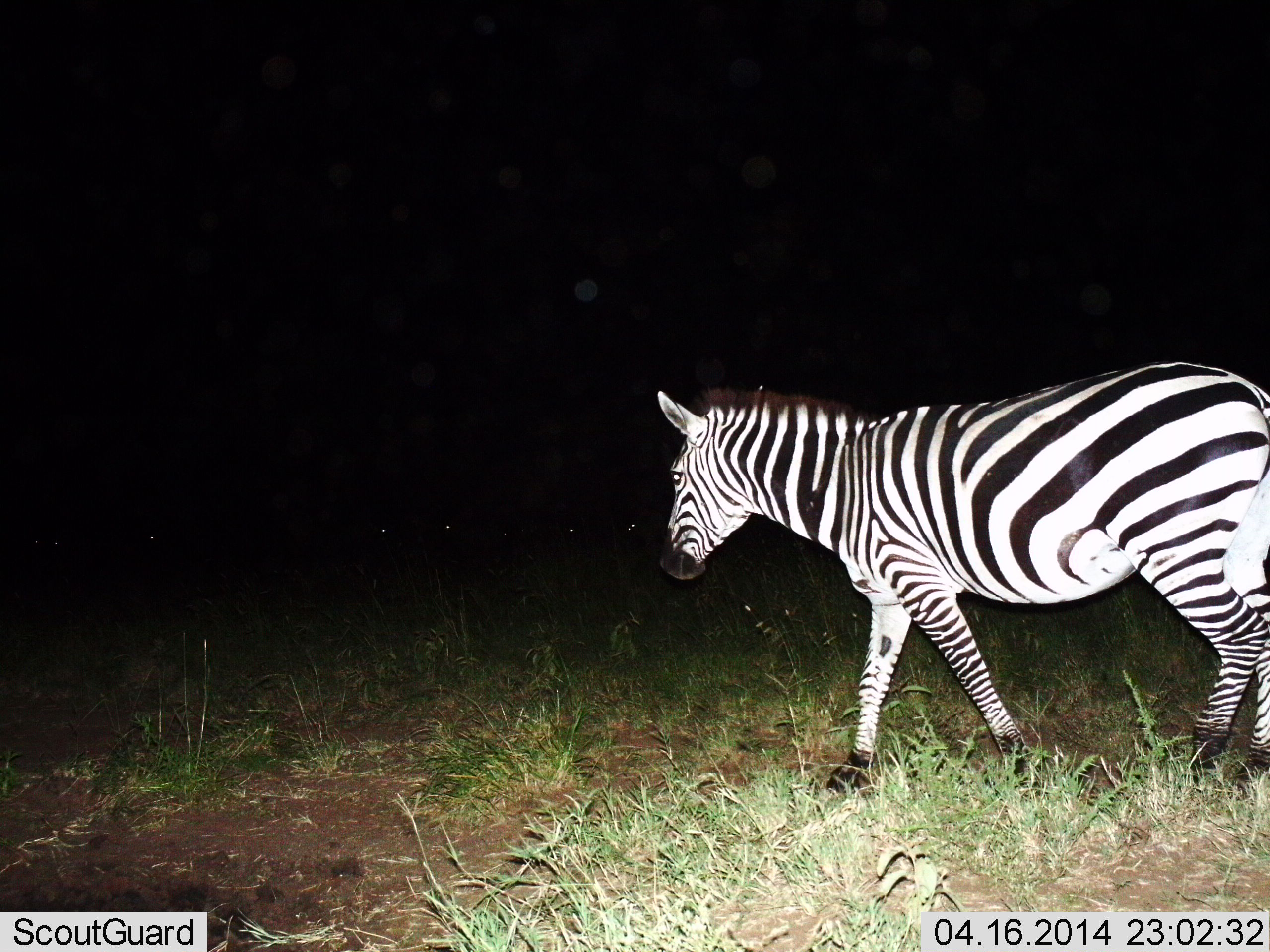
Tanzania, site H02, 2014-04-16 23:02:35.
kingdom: Animalia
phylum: Chordata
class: Mammalia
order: Perissodactyla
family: Equidae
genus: Equus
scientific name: Equus quagga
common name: plains zebra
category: zebra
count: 1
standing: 10%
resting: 0%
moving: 100%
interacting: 0%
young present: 0%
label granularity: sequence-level